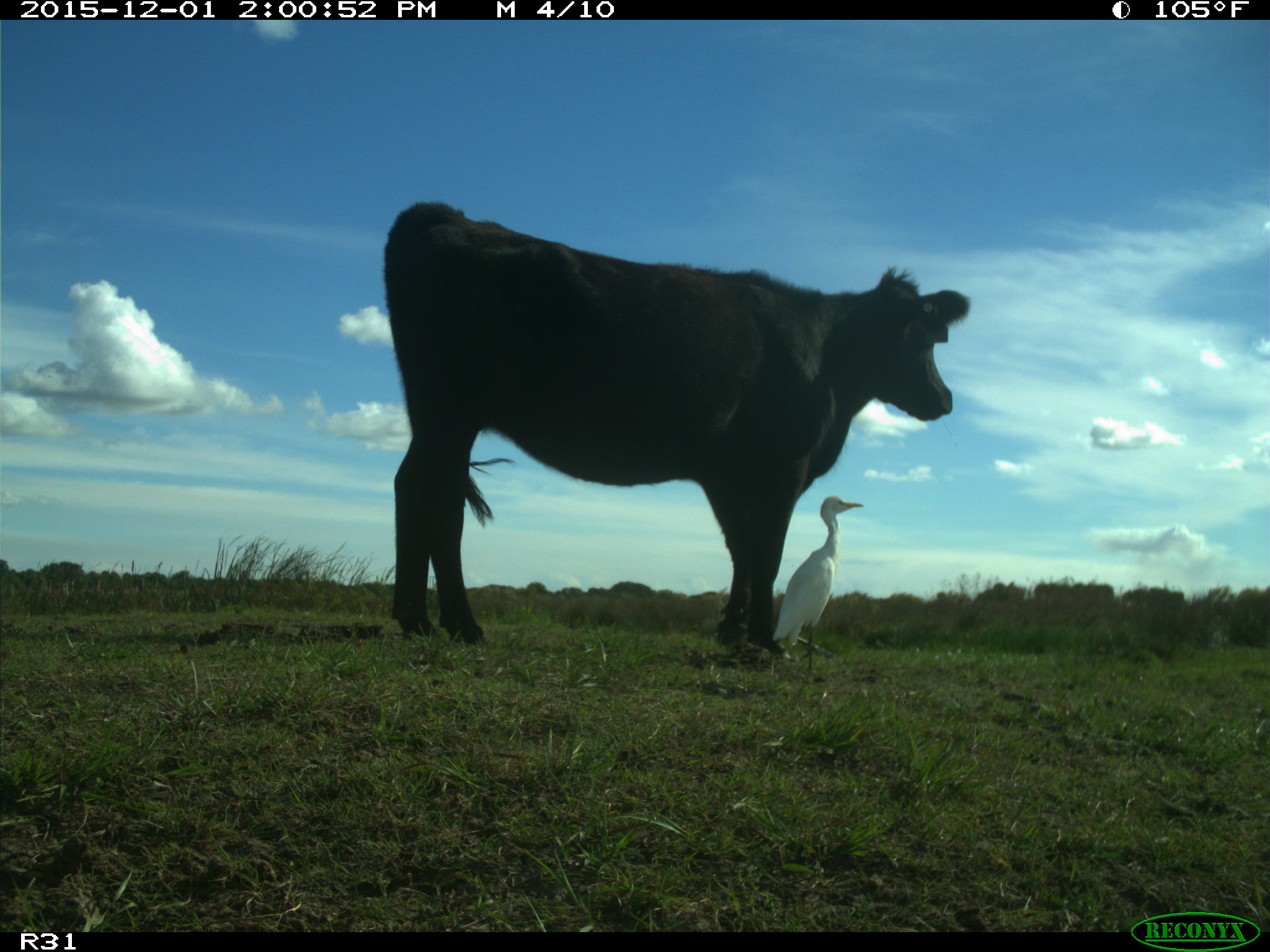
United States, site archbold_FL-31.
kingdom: Animalia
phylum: Chordata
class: Mammalia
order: Artiodactyla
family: Bovidae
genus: Bos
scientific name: Bos taurus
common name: domestic cow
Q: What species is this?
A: Bos taurus (domestic cow).